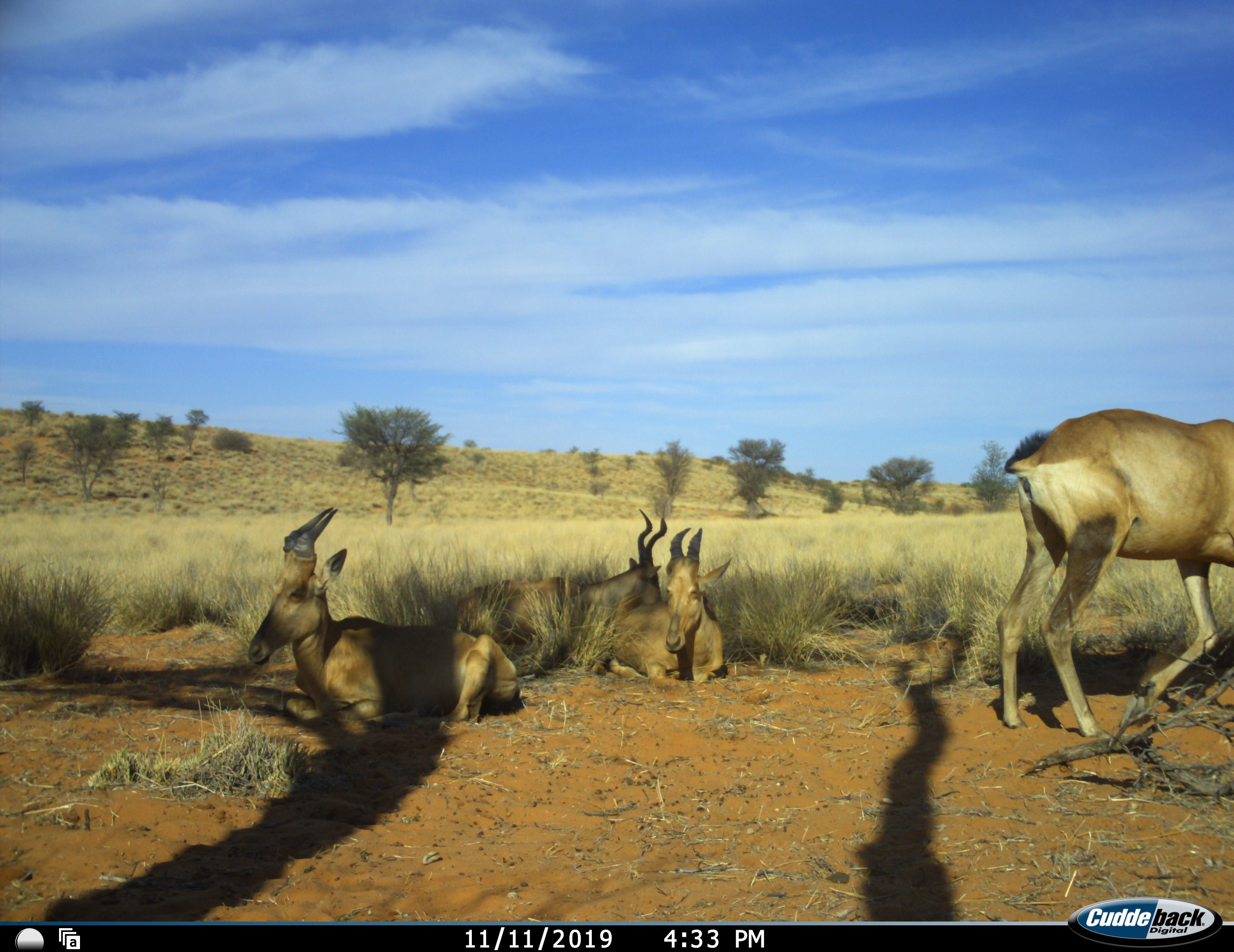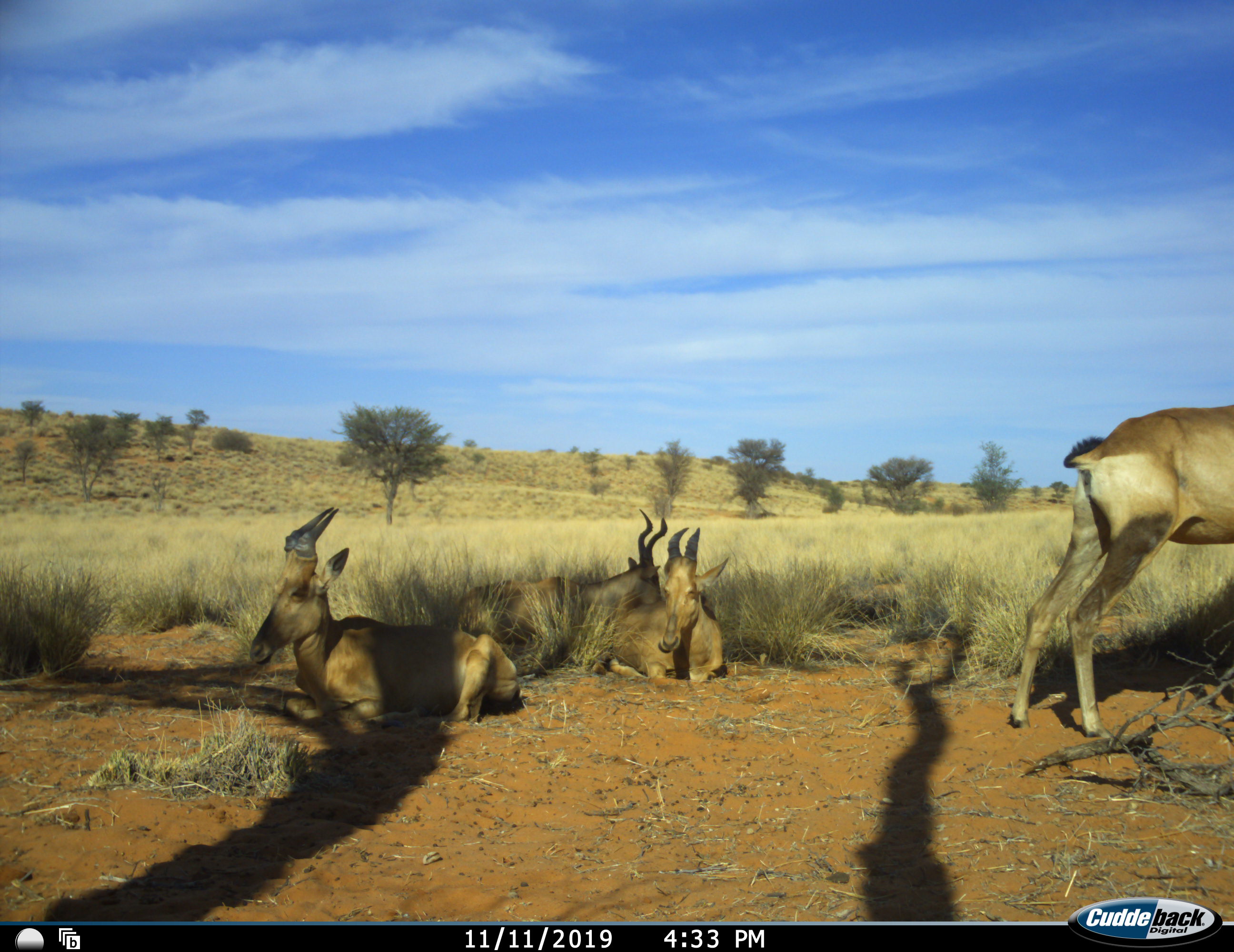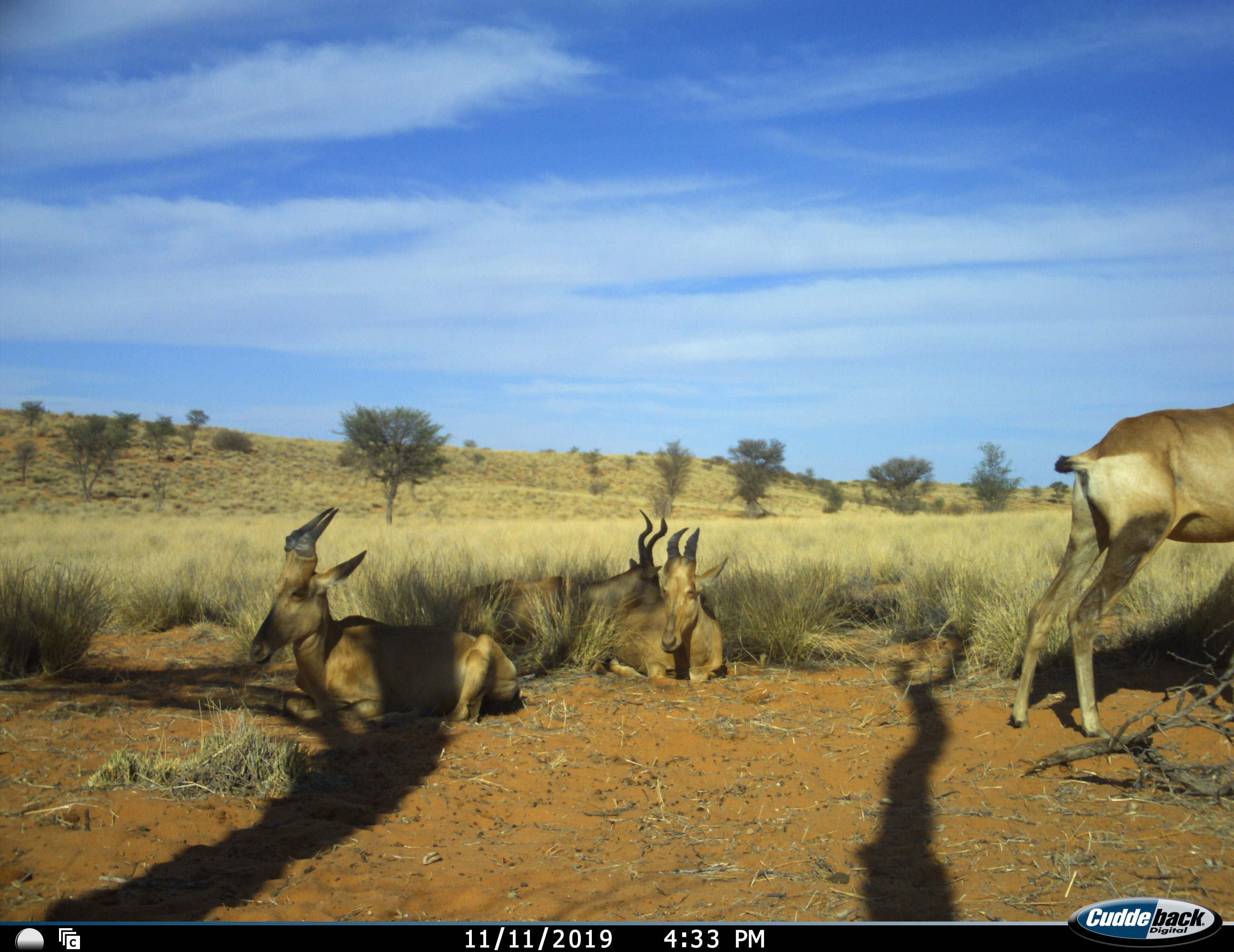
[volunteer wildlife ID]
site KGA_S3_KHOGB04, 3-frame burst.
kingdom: Animalia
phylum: Chordata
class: Mammalia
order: Artiodactyla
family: Bovidae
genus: Alcelaphus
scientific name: Alcelaphus buselaphus caama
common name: red hartebeest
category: hartebeestred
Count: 4.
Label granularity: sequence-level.